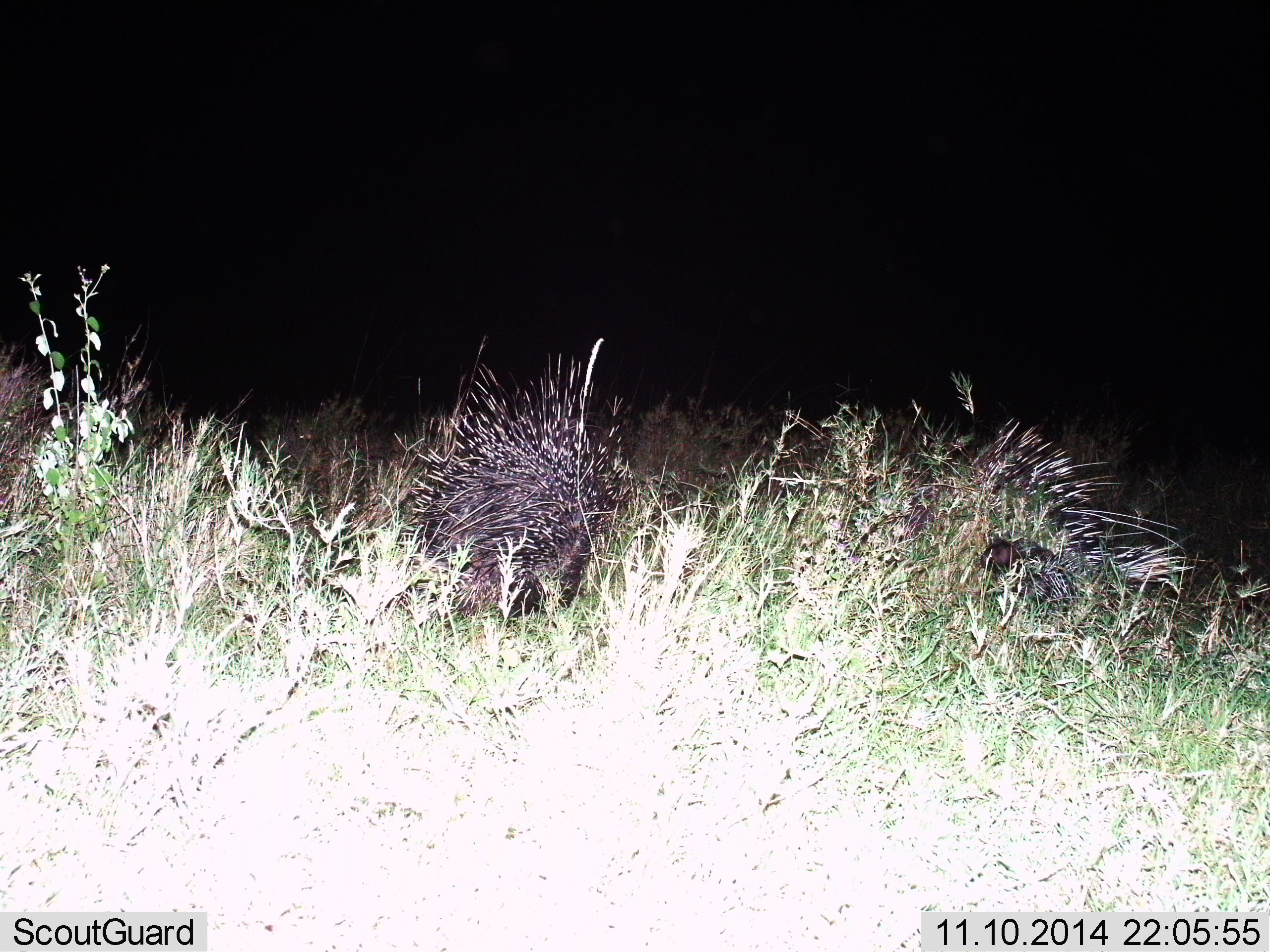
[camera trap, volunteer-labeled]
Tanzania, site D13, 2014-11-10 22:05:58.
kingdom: Animalia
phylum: Chordata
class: Mammalia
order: Rodentia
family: Hystricidae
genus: Hystrix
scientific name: Hystrix cristata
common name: crested porcupine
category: porcupine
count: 2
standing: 60%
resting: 0%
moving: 40%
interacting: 10%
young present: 0%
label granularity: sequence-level